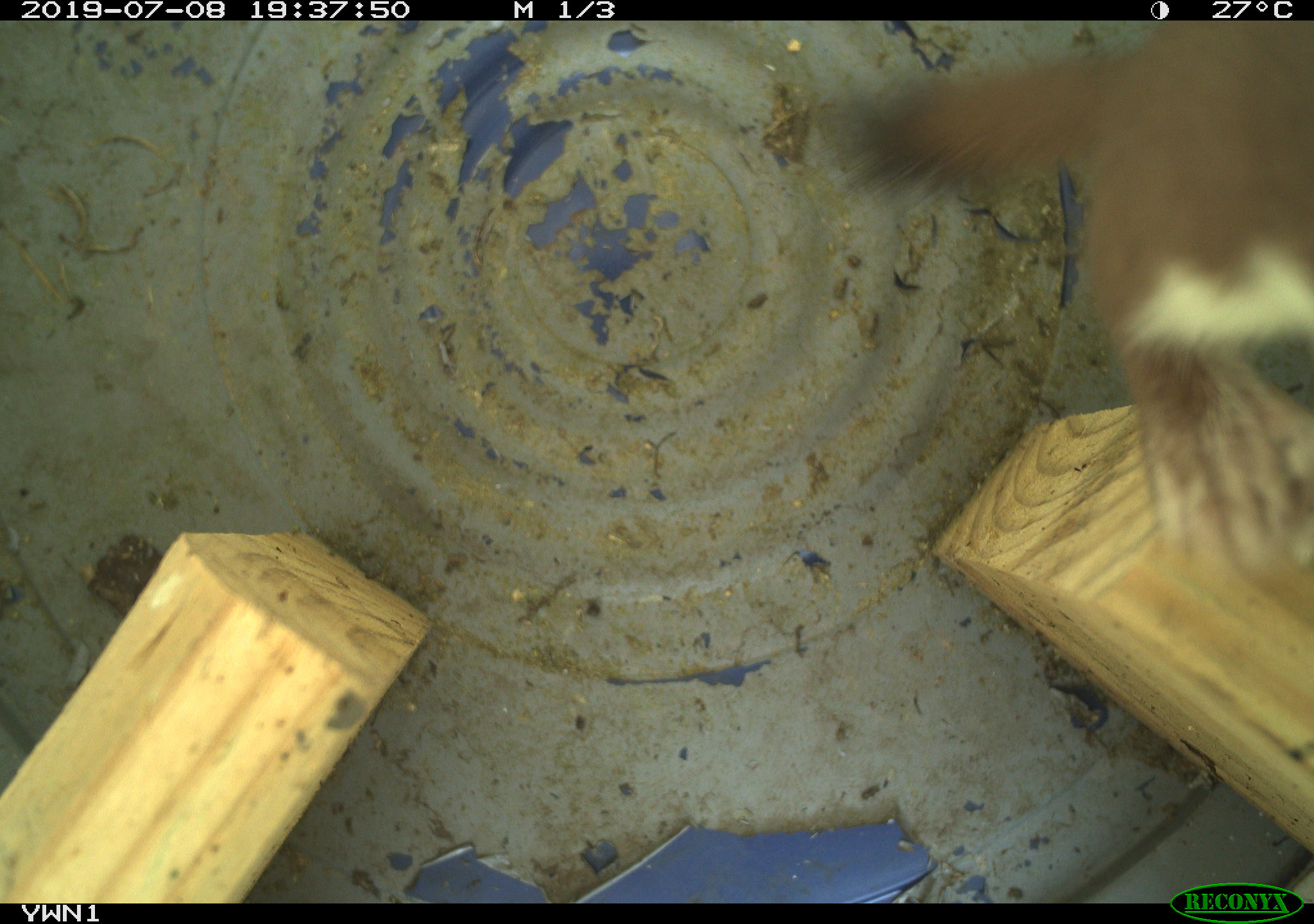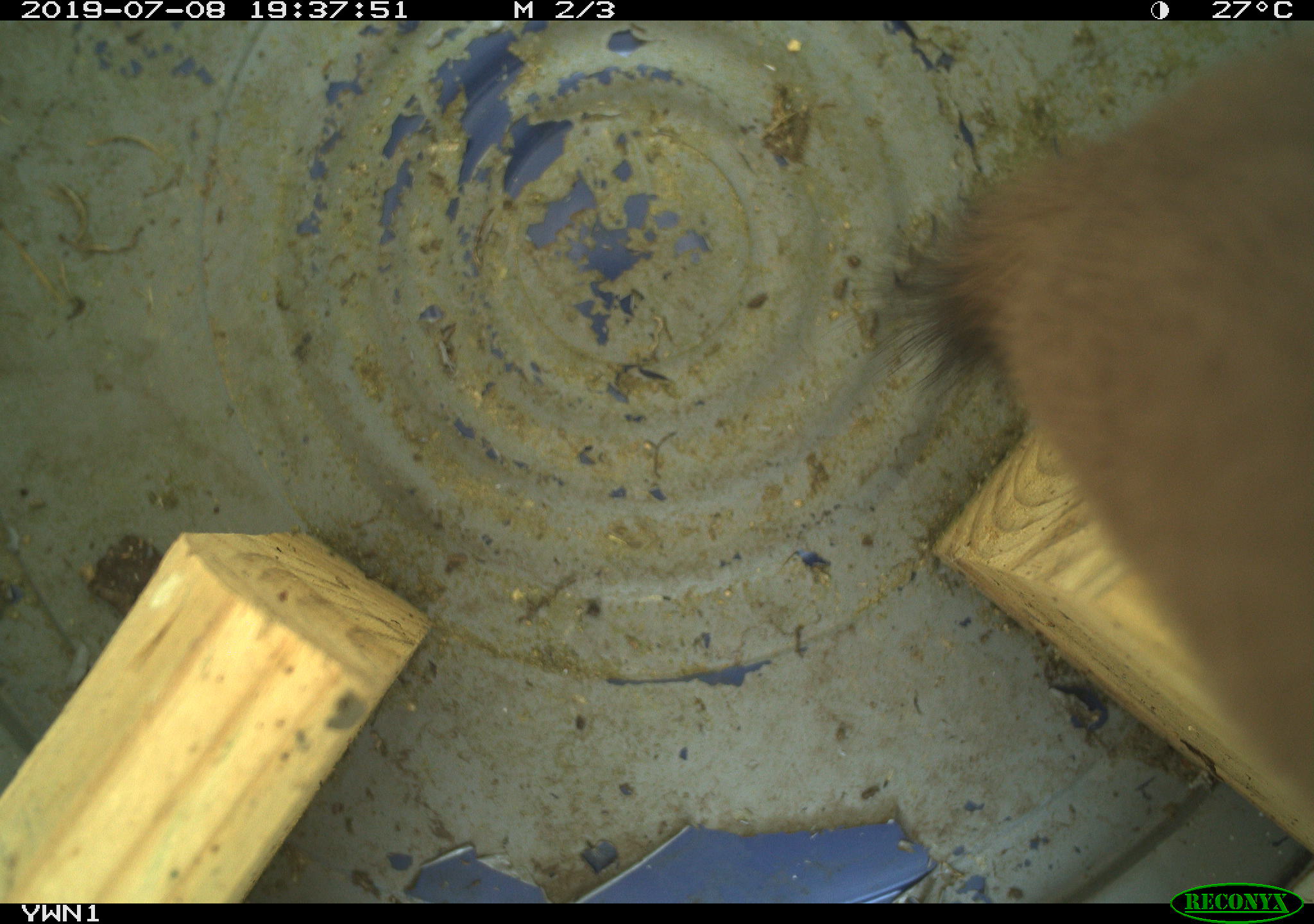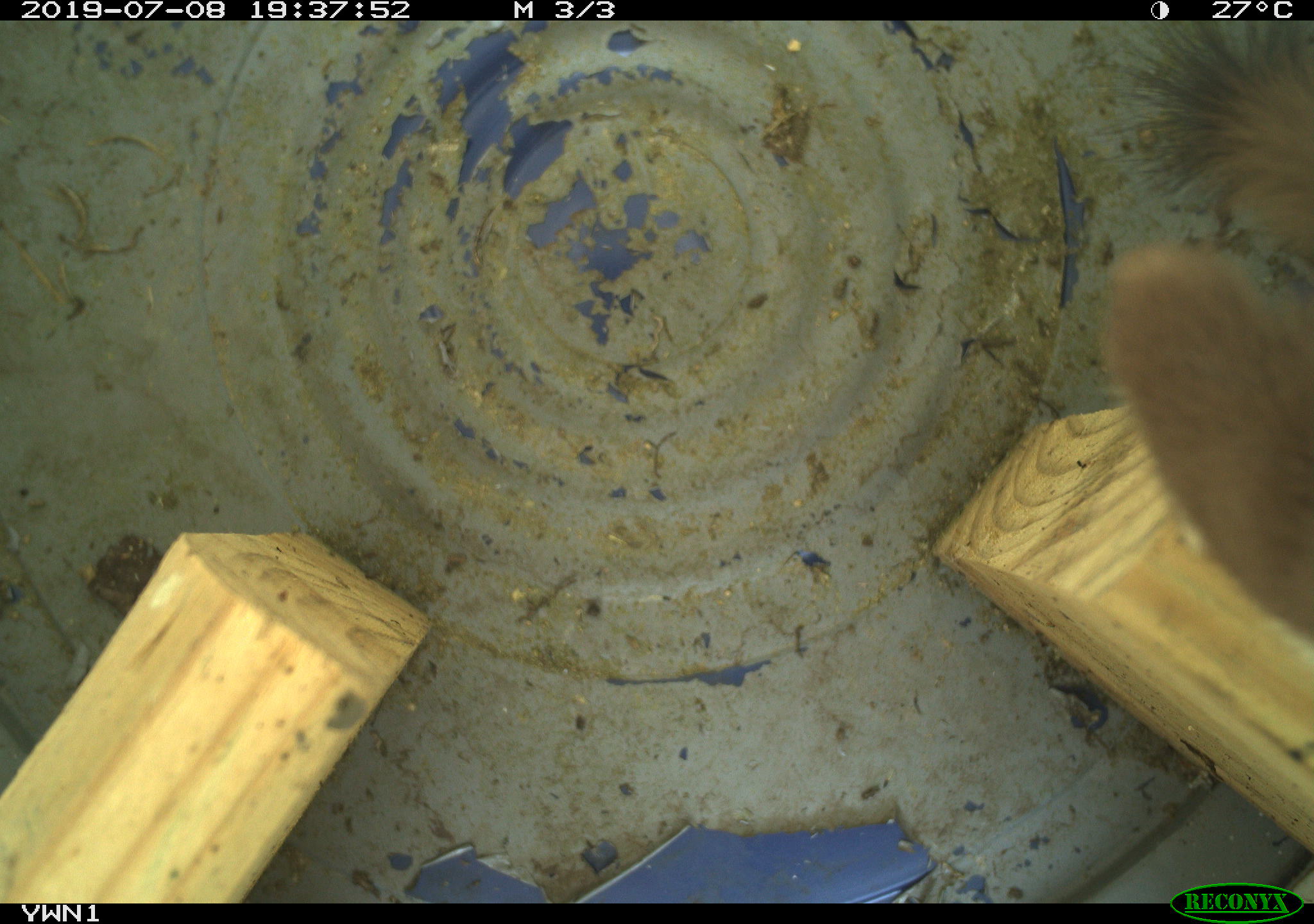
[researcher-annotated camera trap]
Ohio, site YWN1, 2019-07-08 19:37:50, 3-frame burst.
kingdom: Animalia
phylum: Chordata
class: Mammalia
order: Carnivora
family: Mustelidae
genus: Neogale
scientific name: Neogale frenata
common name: long-tailed weasel